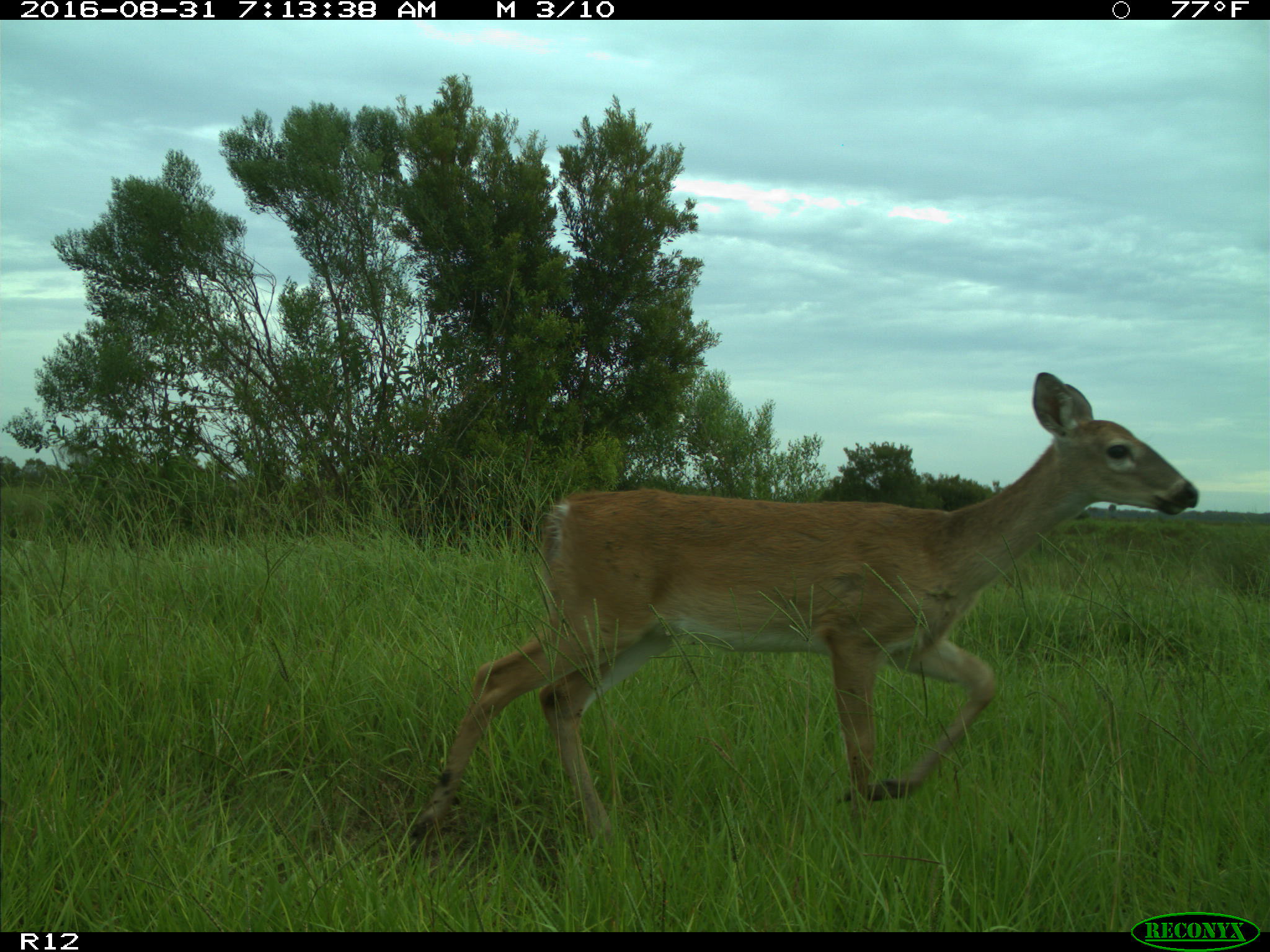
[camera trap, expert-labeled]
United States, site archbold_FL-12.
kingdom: Animalia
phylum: Chordata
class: Mammalia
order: Artiodactyla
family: Cervidae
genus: Odocoileus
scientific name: Odocoileus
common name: deer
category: unidentified deer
Unidentified deer (deer) (Odocoileus).